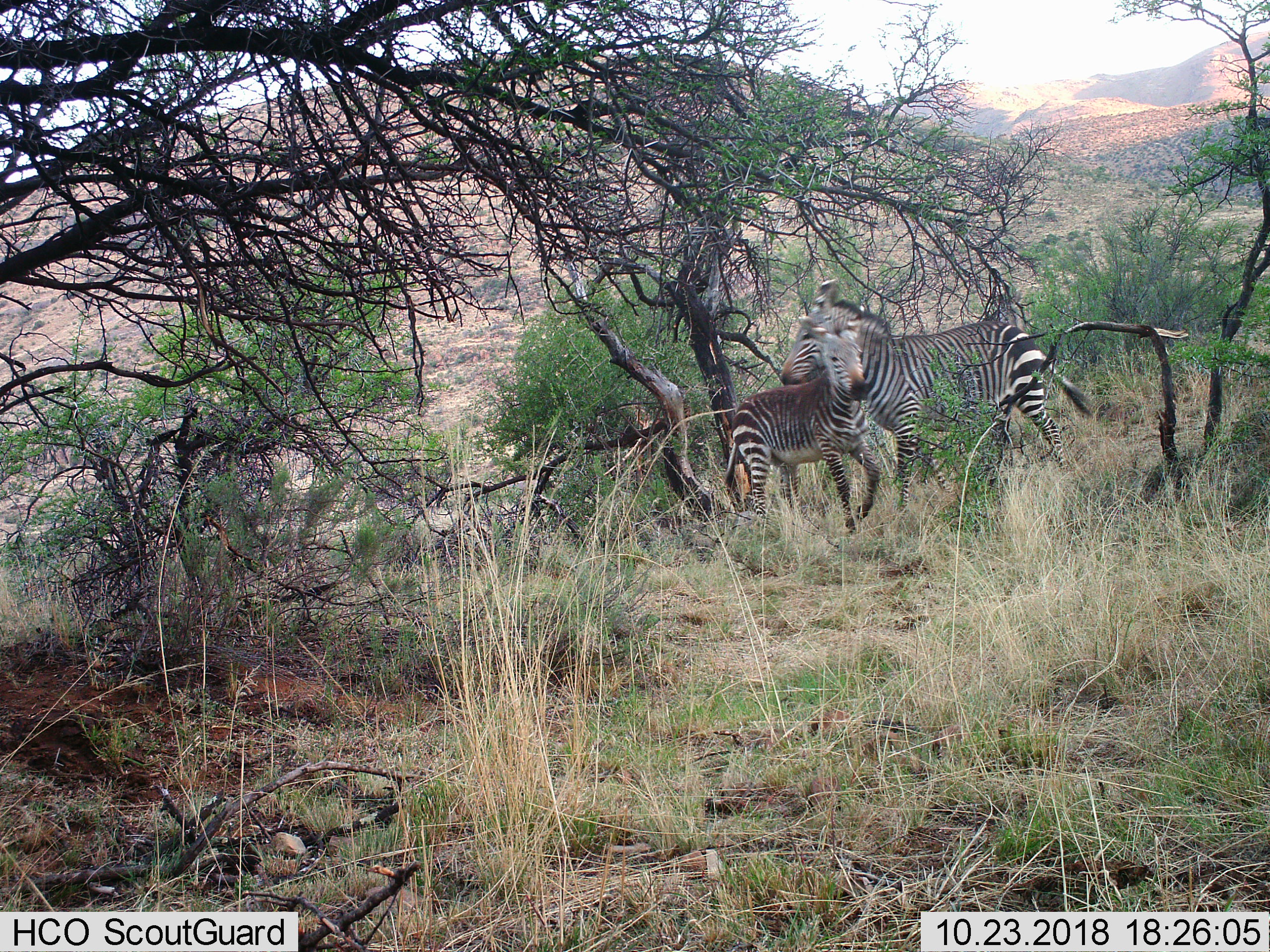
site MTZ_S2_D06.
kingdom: Animalia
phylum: Chordata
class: Mammalia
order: Perissodactyla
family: Equidae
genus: Equus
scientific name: Equus zebra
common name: mountain zebra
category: zebramountain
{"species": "zebramountain (mountain zebra) (Equus zebra)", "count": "2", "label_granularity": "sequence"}